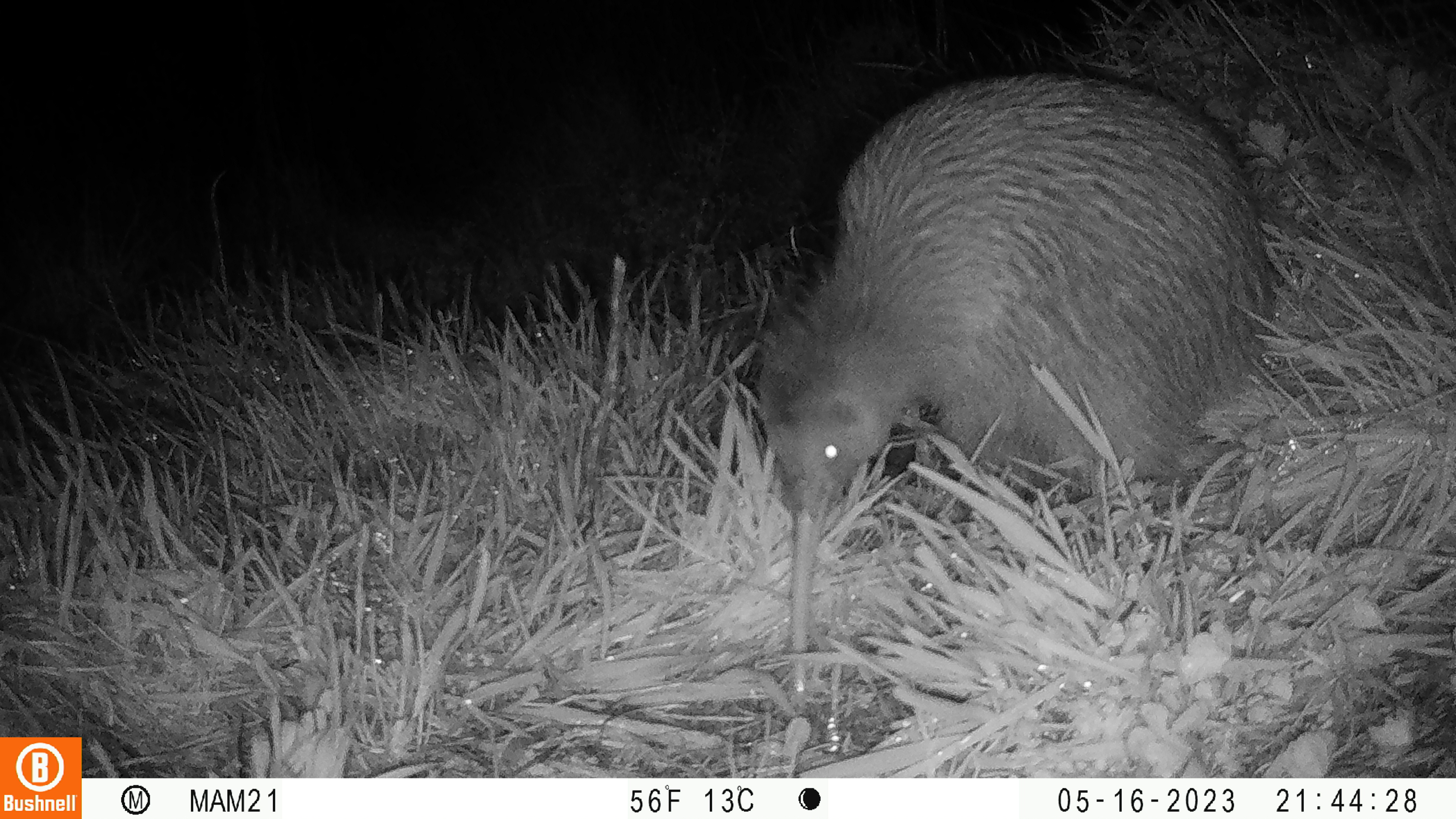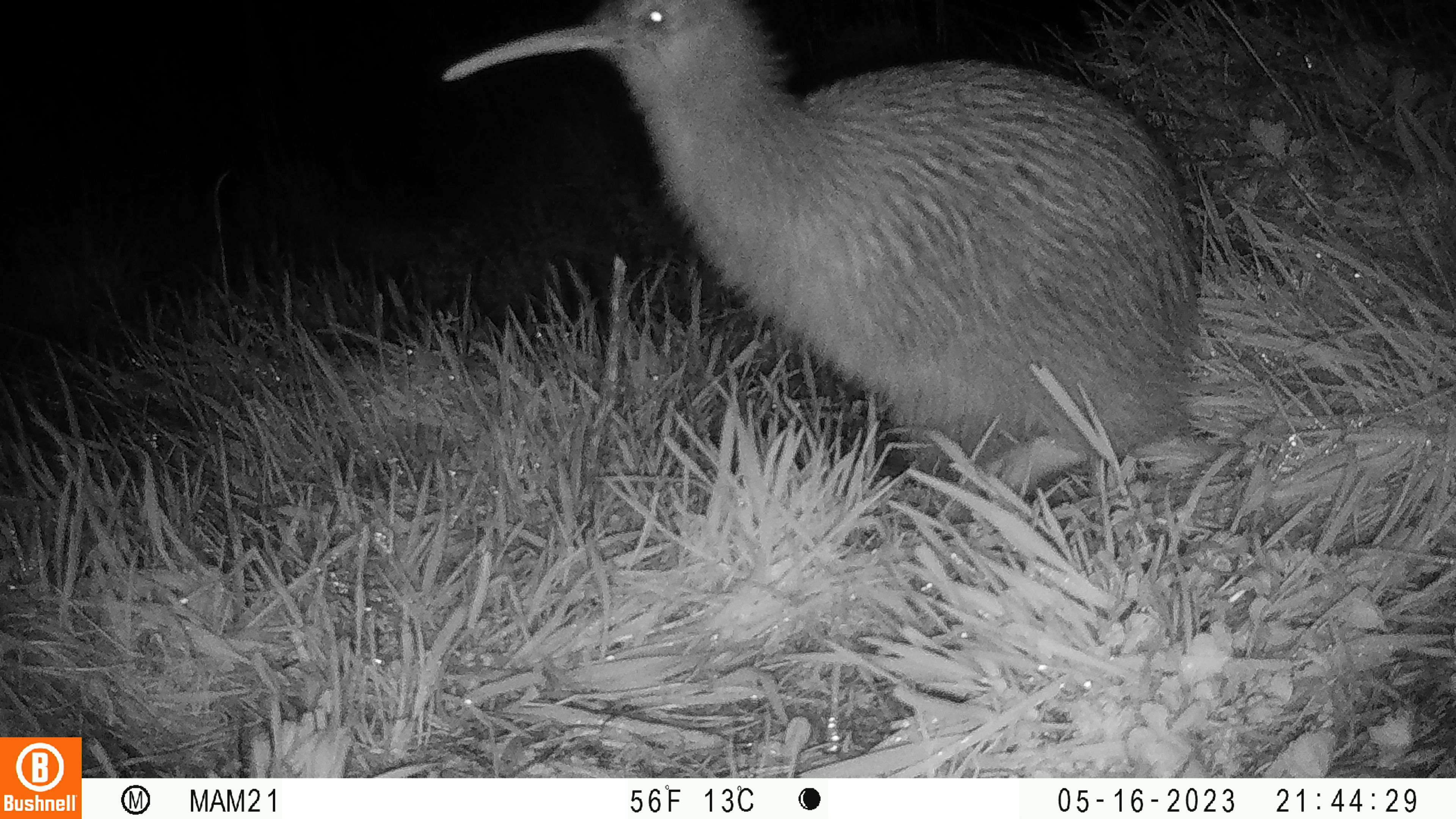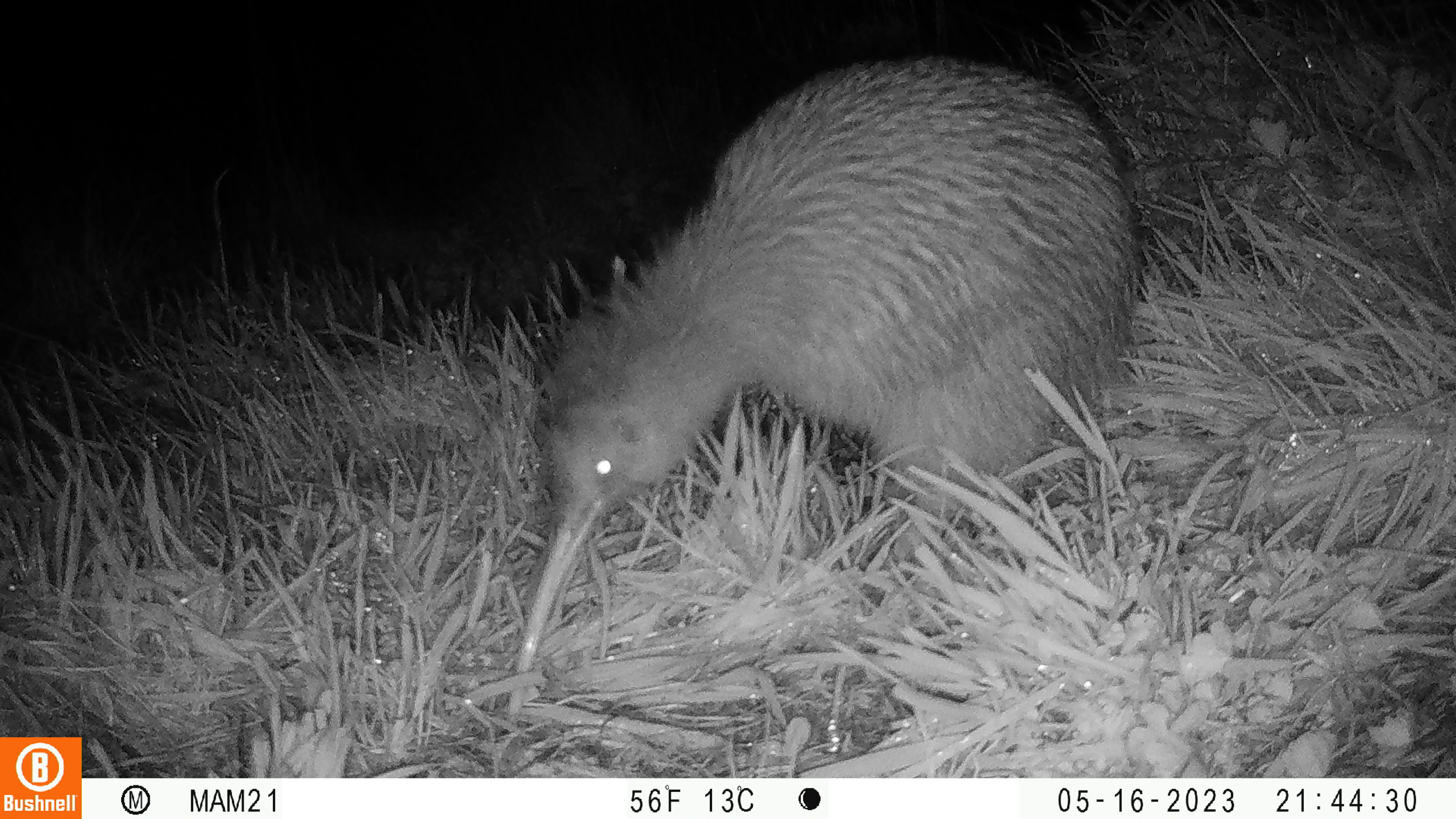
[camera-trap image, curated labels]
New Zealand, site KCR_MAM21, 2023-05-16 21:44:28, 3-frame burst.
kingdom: Animalia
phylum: Chordata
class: Aves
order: Apterygiformes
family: Apterygidae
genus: Apteryx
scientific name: Apteryx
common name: kiwi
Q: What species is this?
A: Kiwi (Apteryx).